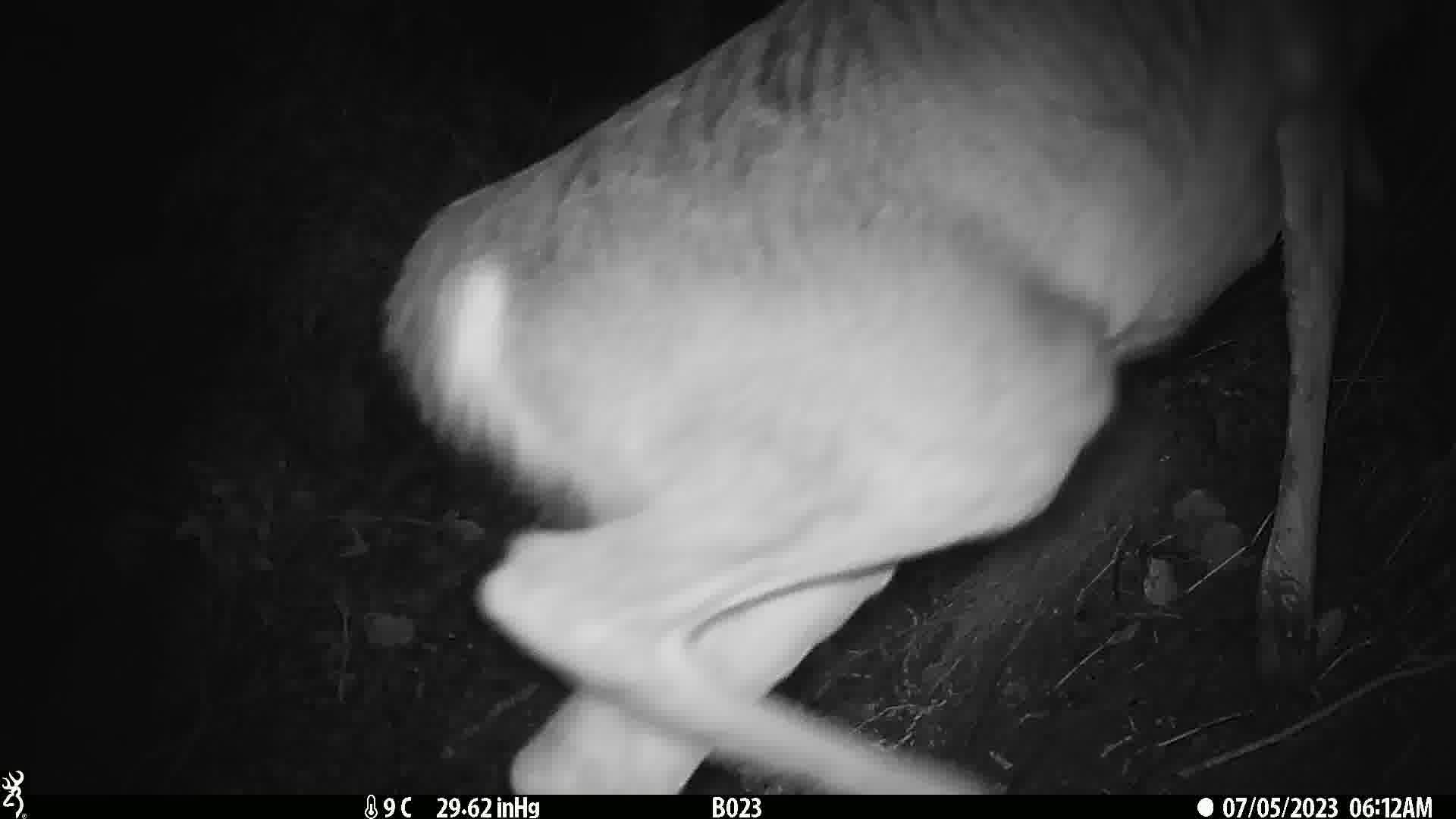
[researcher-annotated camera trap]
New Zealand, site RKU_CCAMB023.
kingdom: Animalia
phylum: Chordata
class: Mammalia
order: Artiodactyla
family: Cervidae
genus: Odocoileus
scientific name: Odocoileus virginianus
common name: white-tailed deer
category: white tailed deer